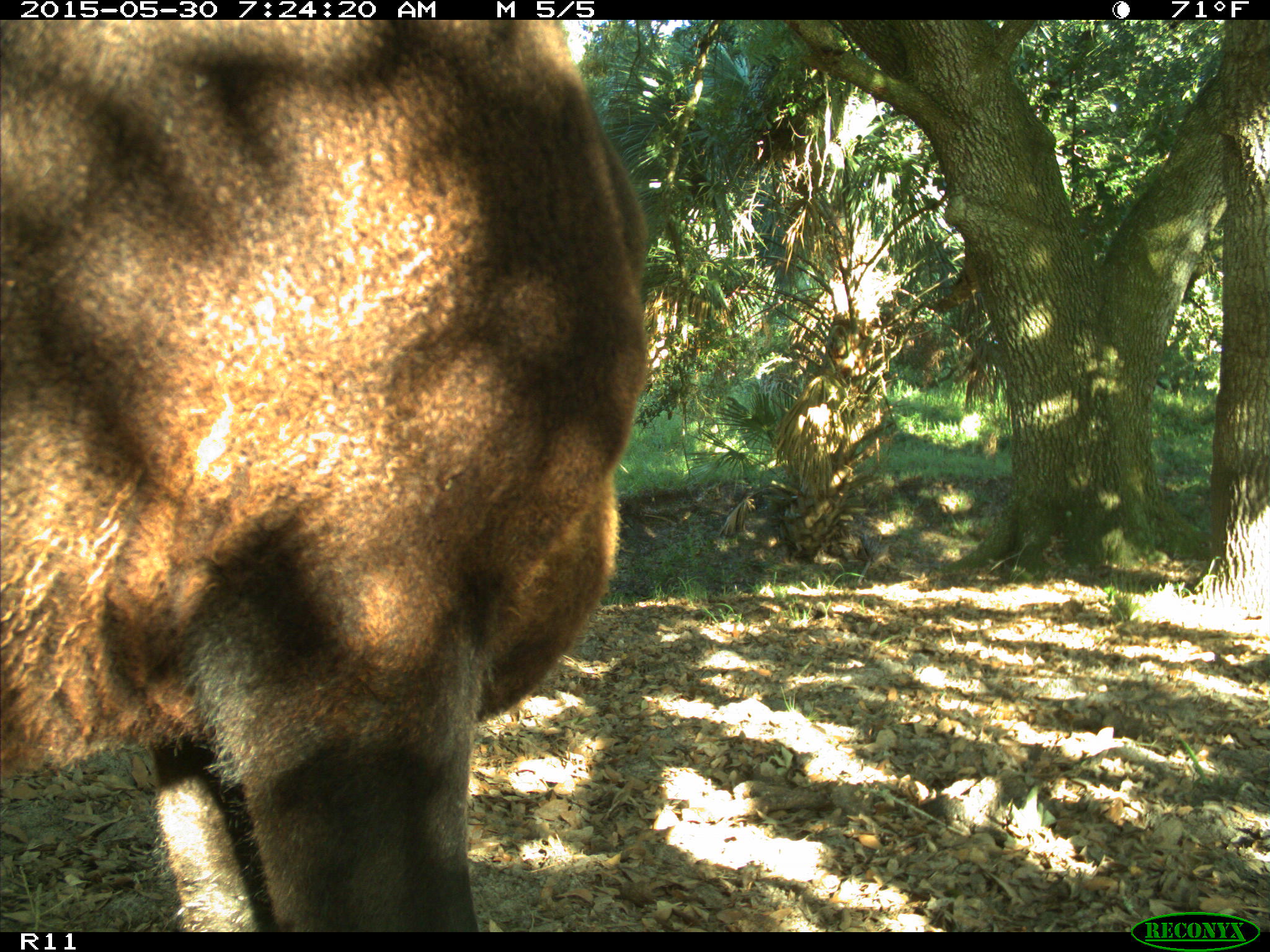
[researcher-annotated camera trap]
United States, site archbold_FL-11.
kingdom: Animalia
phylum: Chordata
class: Mammalia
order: Artiodactyla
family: Bovidae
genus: Bos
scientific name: Bos taurus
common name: domestic cow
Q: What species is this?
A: Bos taurus (domestic cow).